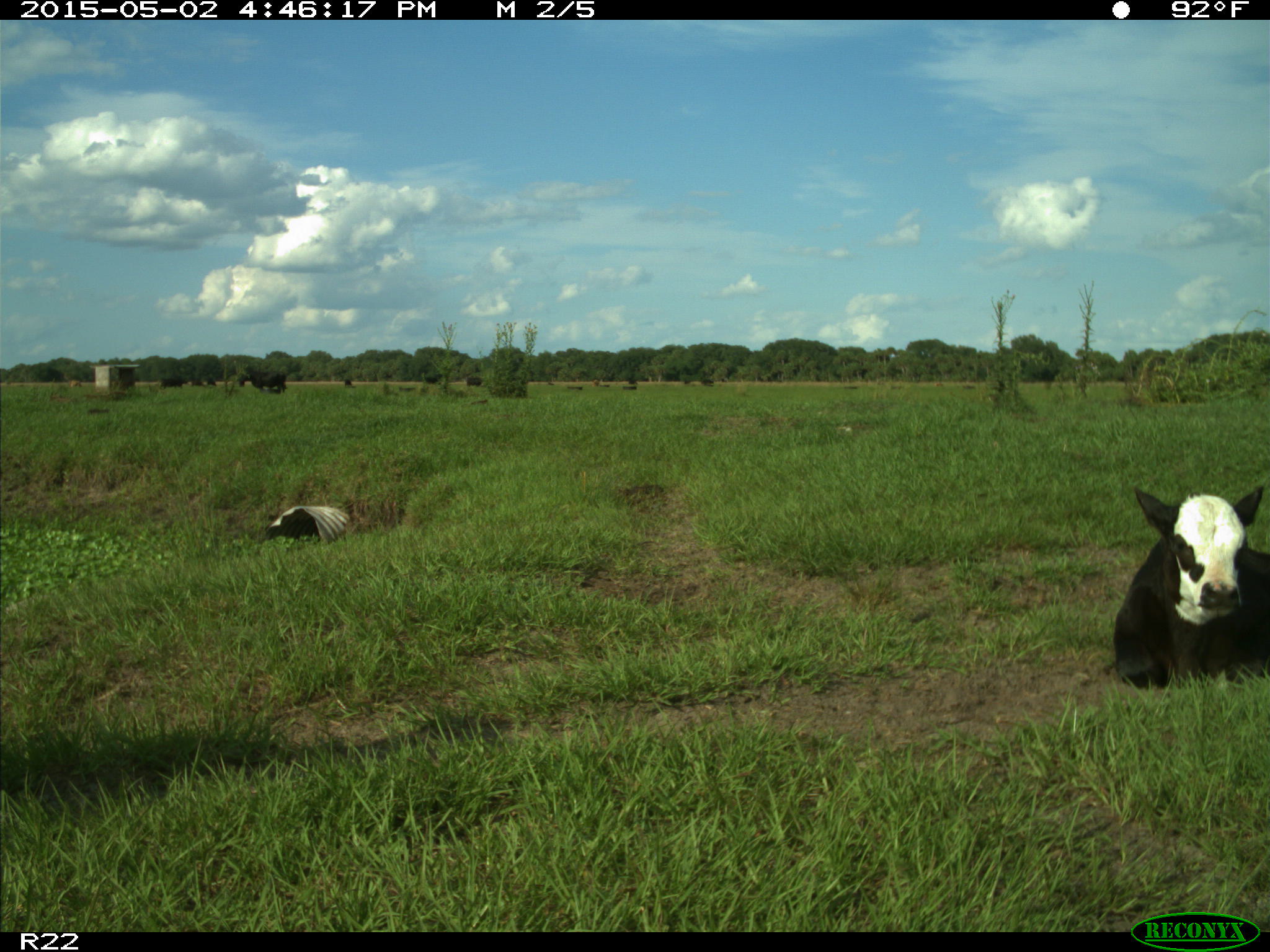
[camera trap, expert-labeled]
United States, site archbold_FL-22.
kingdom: Animalia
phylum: Chordata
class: Mammalia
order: Artiodactyla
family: Bovidae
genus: Bos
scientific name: Bos taurus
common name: domestic cow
Bos taurus (domestic cow).